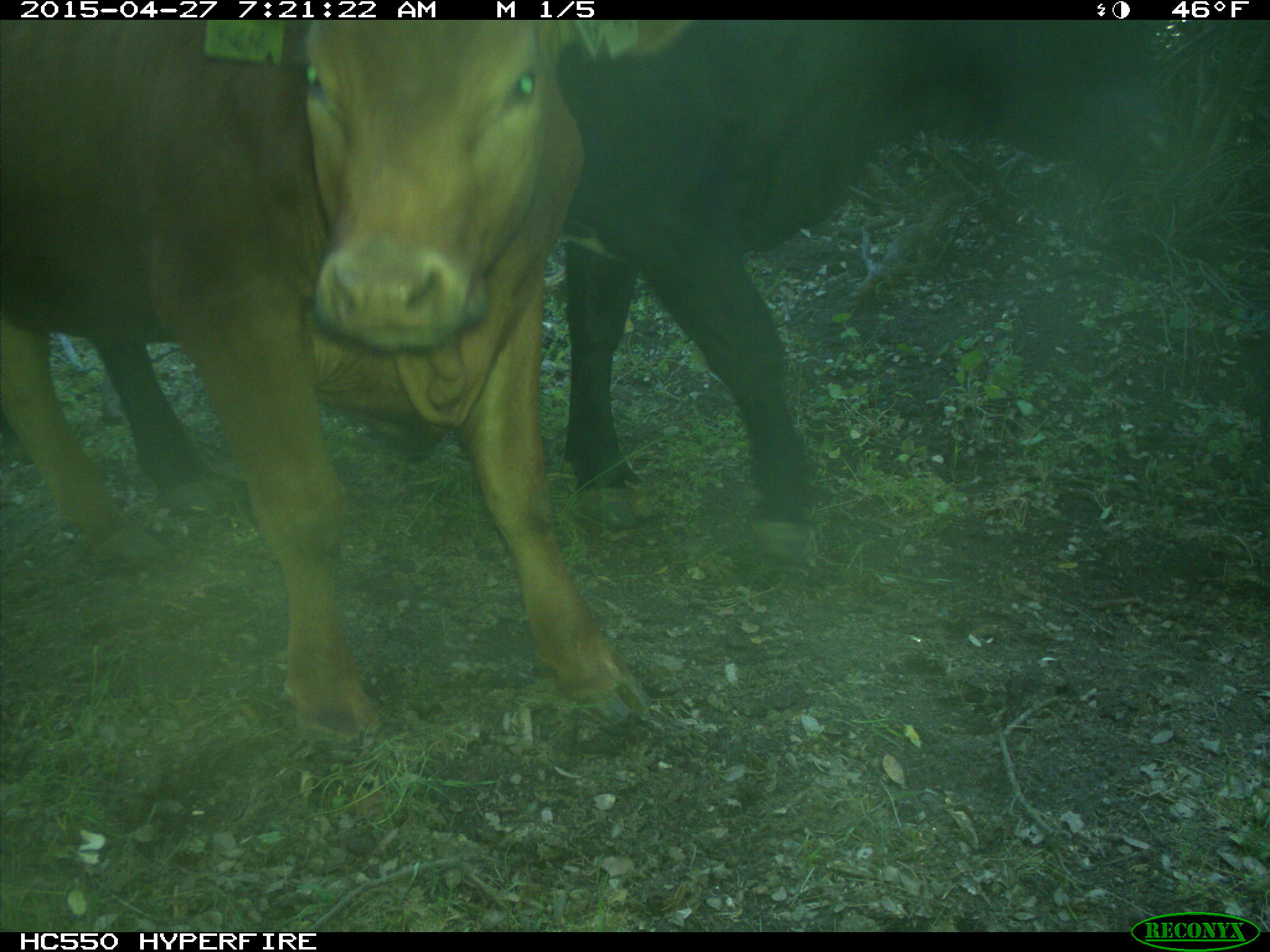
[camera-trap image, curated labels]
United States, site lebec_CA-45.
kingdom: Animalia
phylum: Chordata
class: Mammalia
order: Artiodactyla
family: Bovidae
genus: Bos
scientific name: Bos taurus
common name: domestic cow